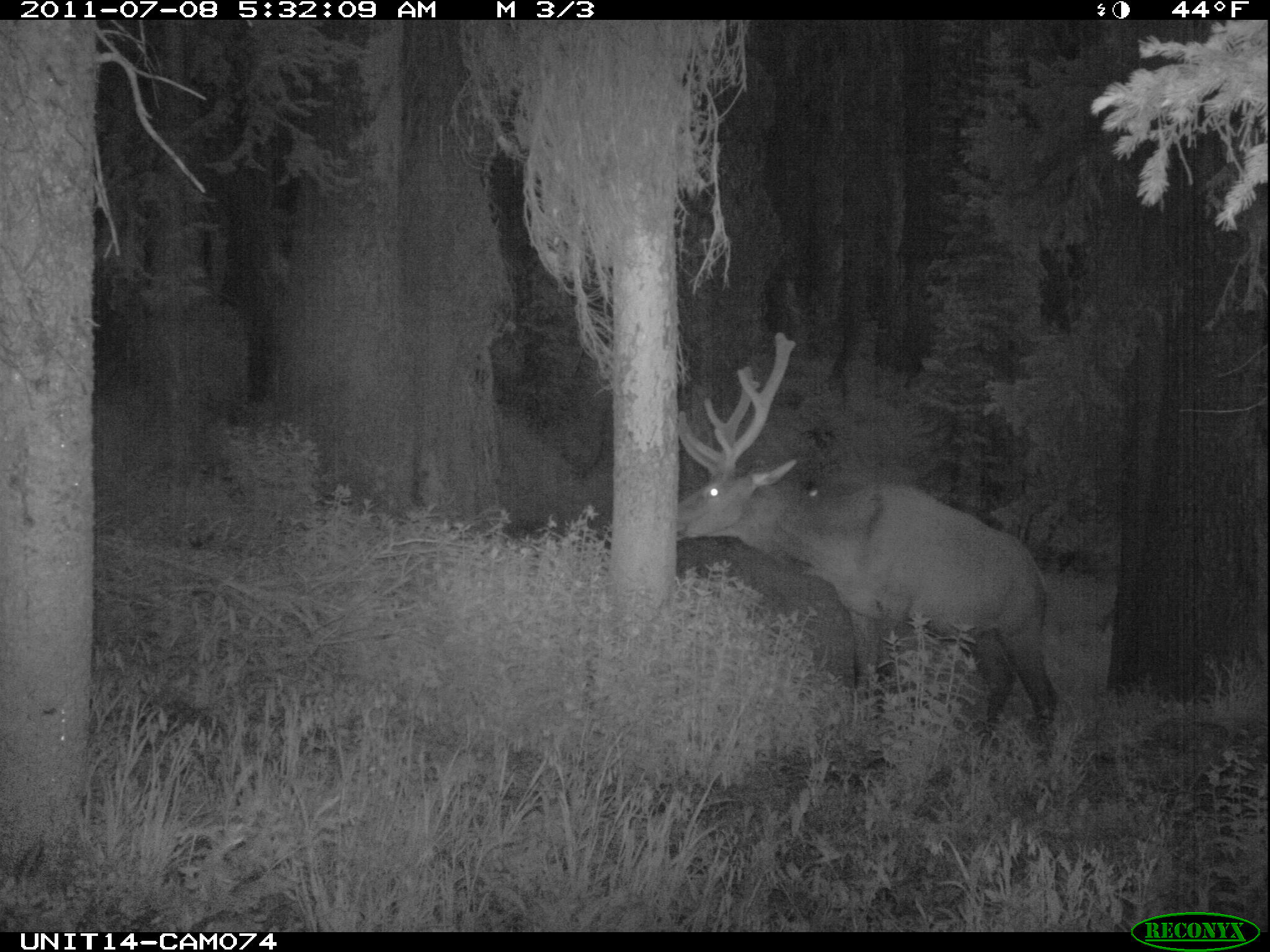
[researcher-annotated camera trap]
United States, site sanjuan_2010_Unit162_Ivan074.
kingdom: Animalia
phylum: Chordata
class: Mammalia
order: Artiodactyla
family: Cervidae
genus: Cervus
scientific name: Cervus elaphus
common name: red deer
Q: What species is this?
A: Cervus elaphus (red deer).